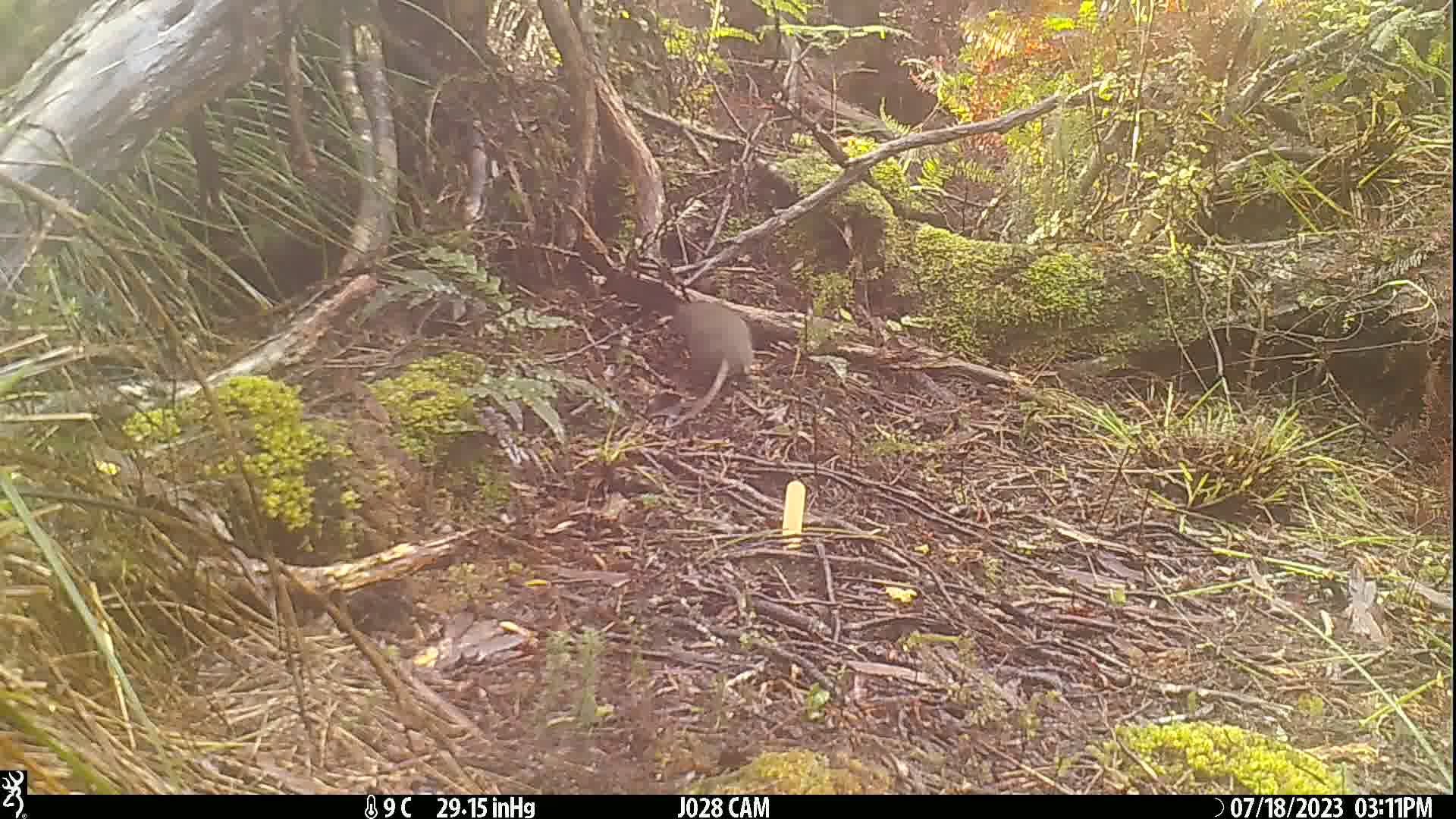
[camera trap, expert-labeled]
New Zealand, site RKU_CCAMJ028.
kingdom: Animalia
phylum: Chordata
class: Mammalia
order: Rodentia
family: Muridae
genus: Rattus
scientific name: Rattus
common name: rat